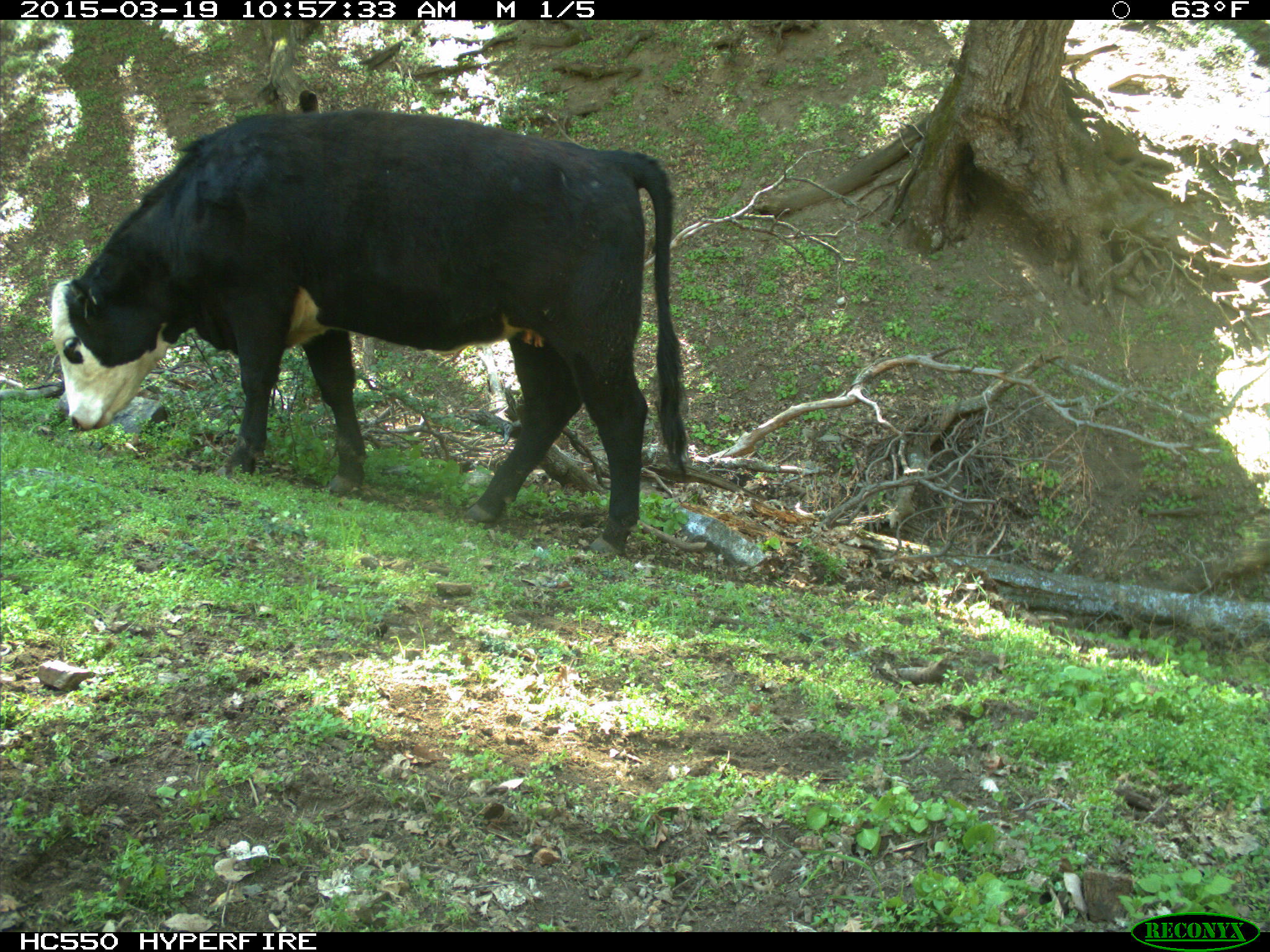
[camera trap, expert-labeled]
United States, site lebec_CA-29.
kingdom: Animalia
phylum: Chordata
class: Mammalia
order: Artiodactyla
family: Bovidae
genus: Bos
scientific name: Bos taurus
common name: domestic cow